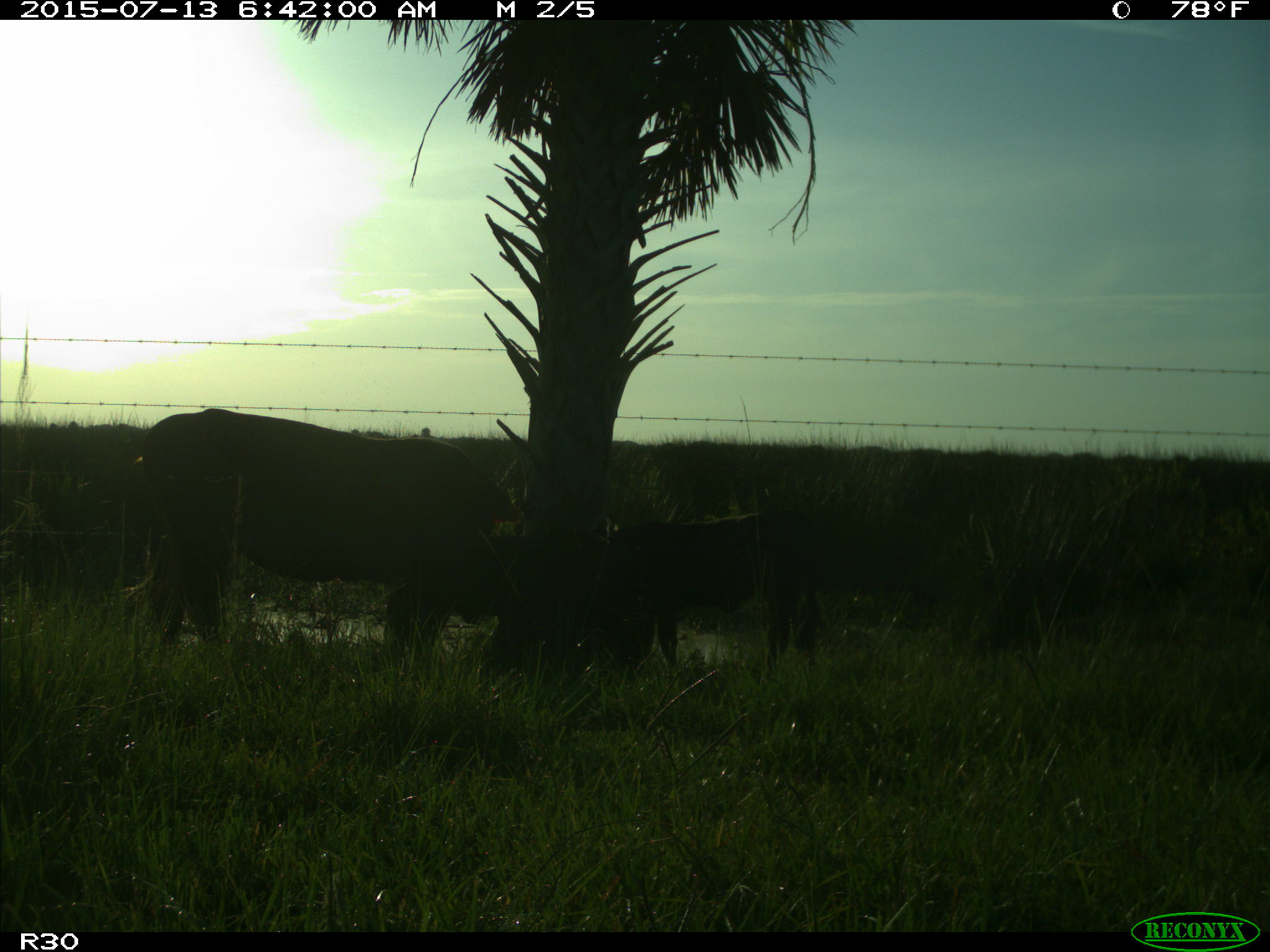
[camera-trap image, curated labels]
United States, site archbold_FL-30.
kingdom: Animalia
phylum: Chordata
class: Mammalia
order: Artiodactyla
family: Bovidae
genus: Bos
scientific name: Bos taurus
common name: domestic cow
Bos taurus (domestic cow).